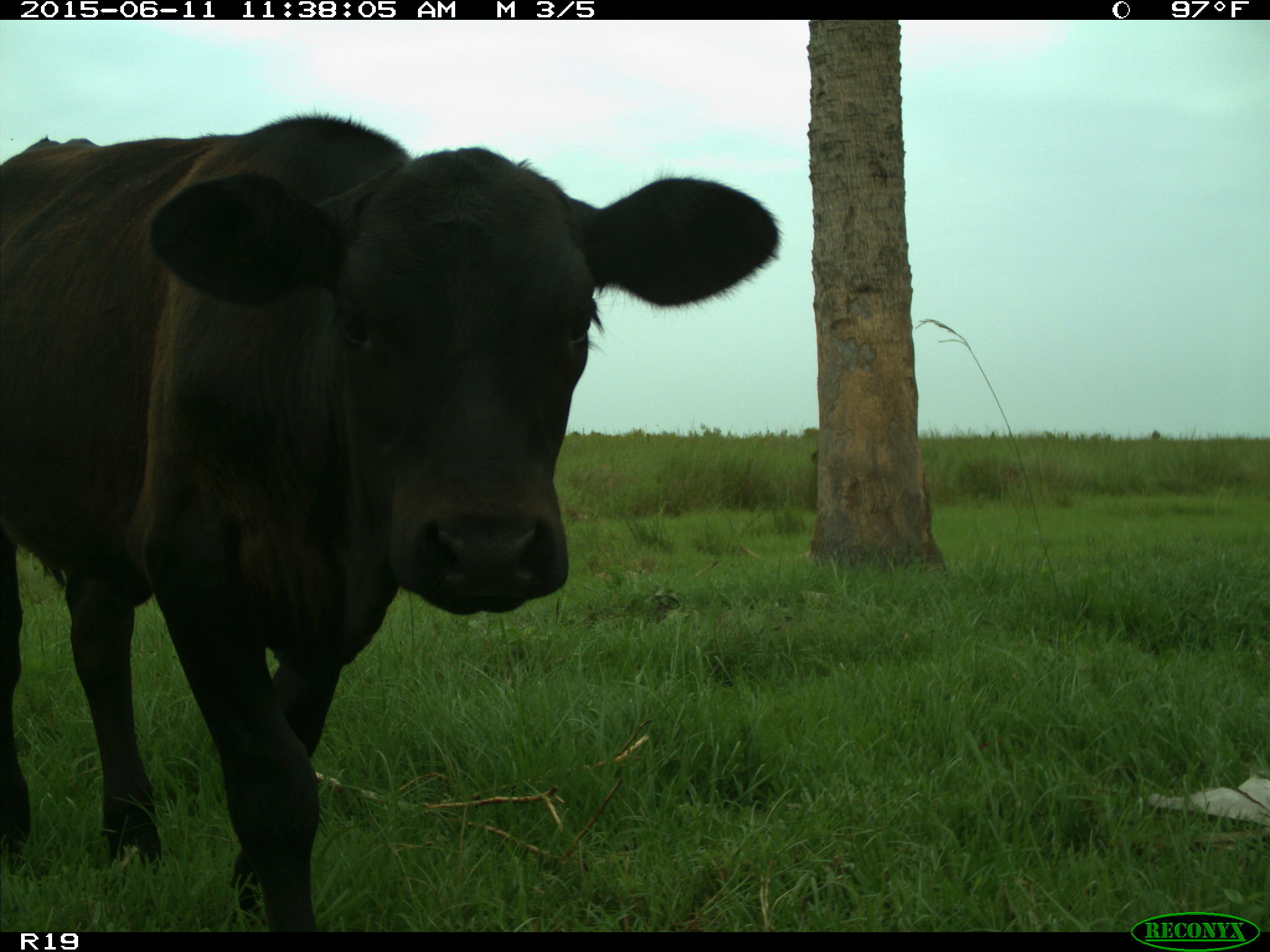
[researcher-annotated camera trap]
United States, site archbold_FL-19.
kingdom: Animalia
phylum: Chordata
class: Mammalia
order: Artiodactyla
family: Bovidae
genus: Bos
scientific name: Bos taurus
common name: domestic cow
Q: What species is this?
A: Bos taurus (domestic cow).